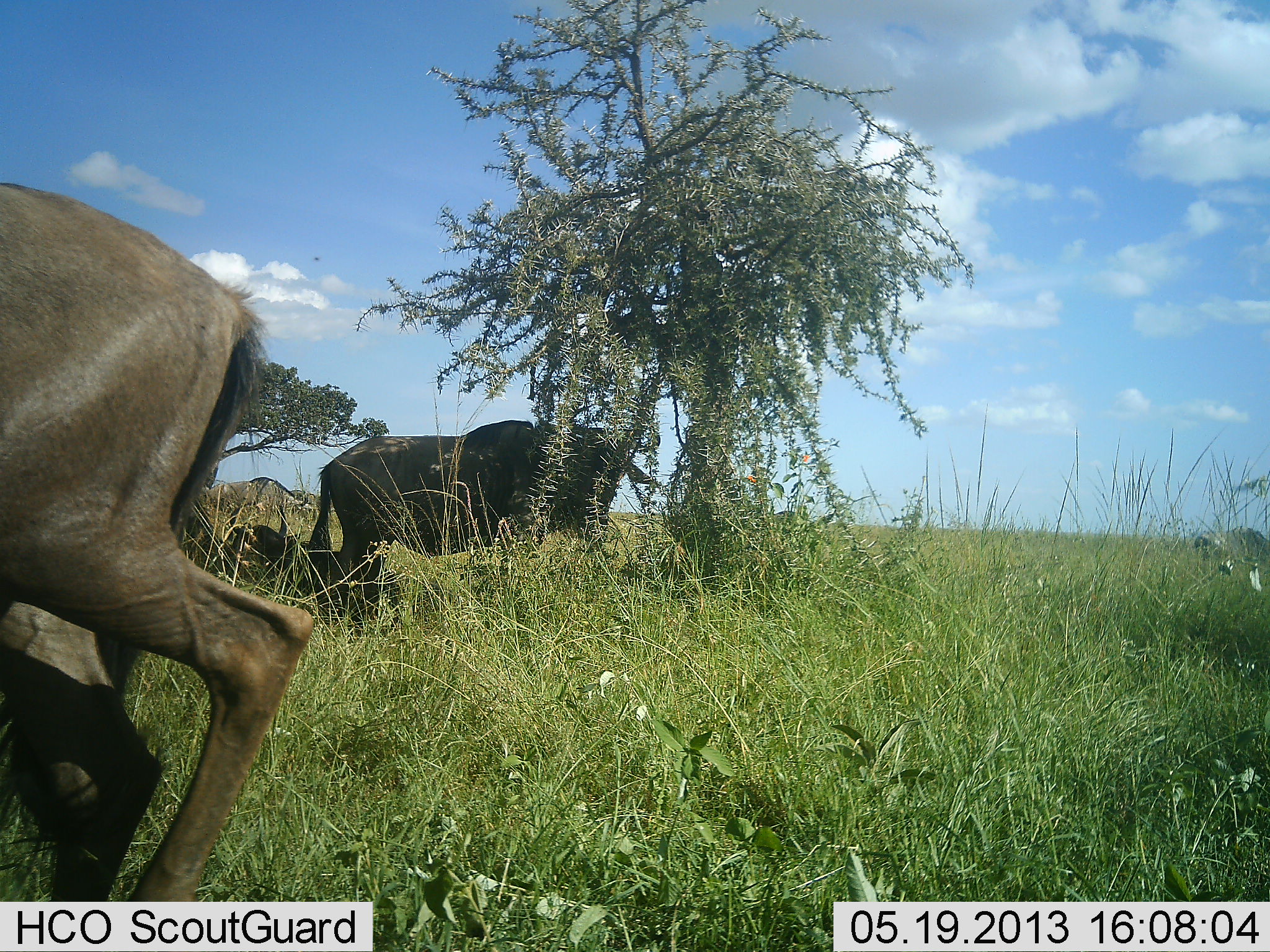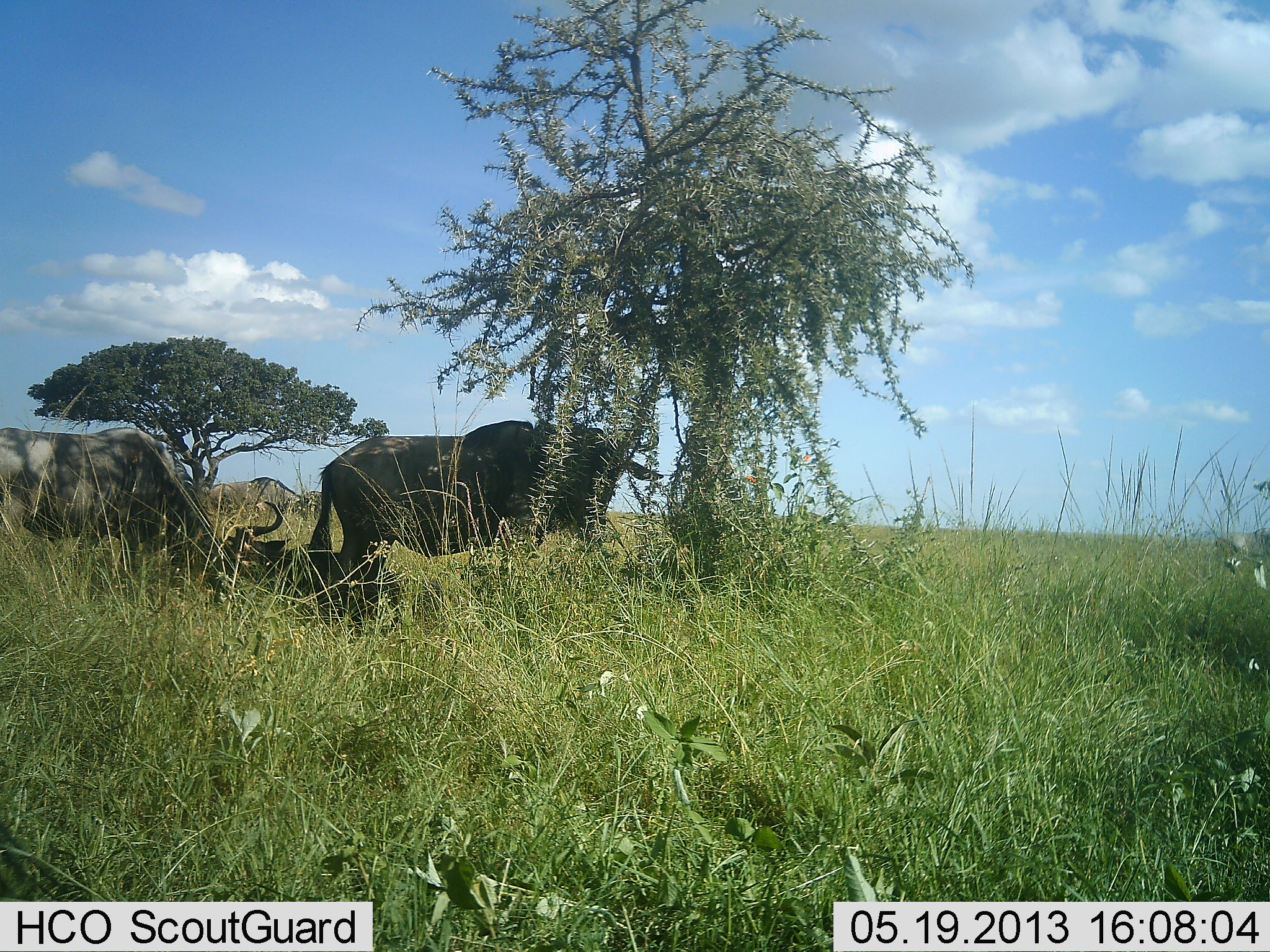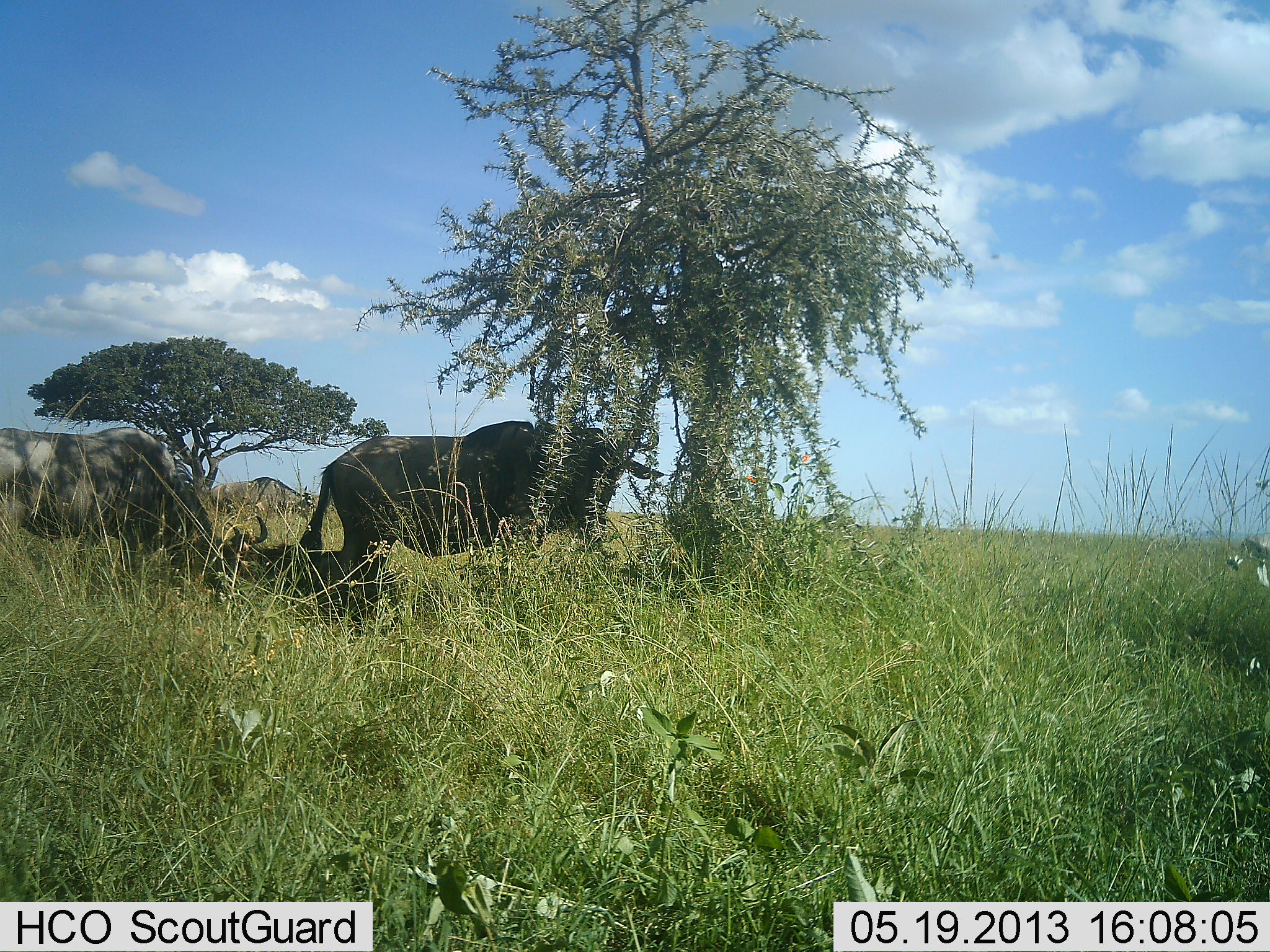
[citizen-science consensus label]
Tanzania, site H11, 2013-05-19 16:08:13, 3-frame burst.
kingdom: Animalia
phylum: Chordata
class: Mammalia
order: Artiodactyla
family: Bovidae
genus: Connochaetes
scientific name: Connochaetes taurinus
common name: blue wildebeest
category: wildebeest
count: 4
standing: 80%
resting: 87%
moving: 60%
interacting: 0%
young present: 7%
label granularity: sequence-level